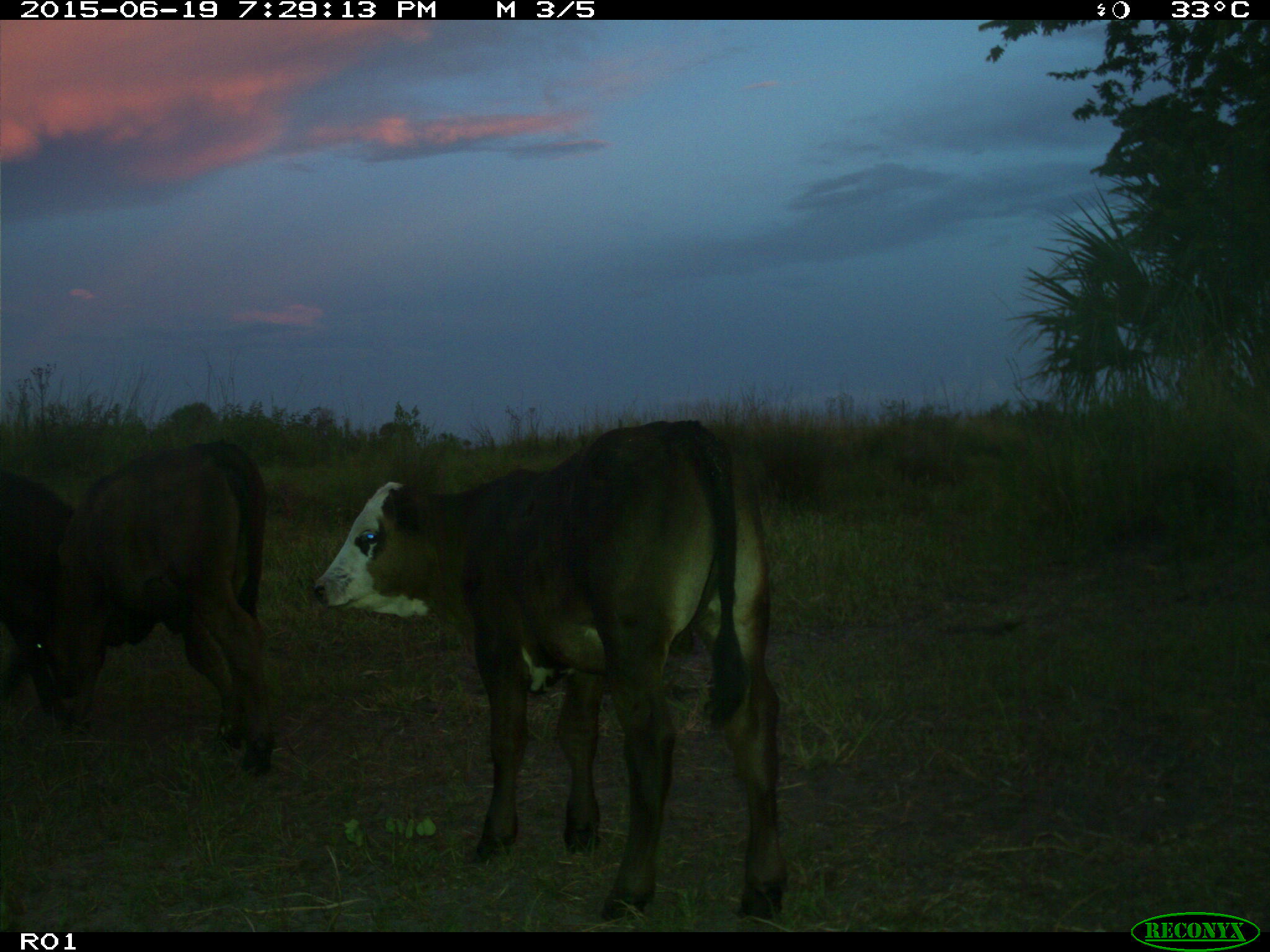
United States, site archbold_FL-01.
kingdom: Animalia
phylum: Chordata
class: Mammalia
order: Artiodactyla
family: Bovidae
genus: Bos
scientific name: Bos taurus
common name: domestic cow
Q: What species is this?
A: Bos taurus (domestic cow).